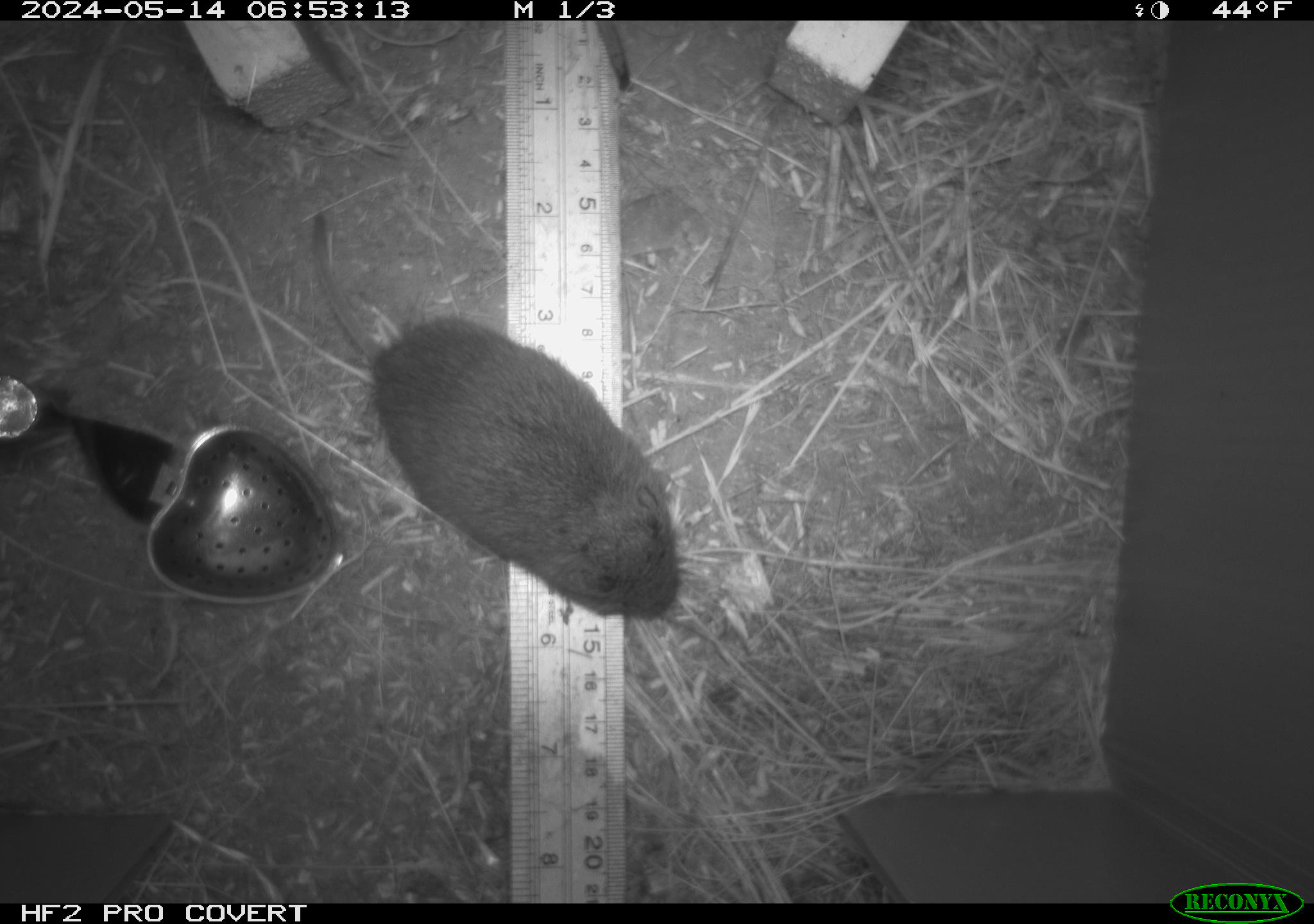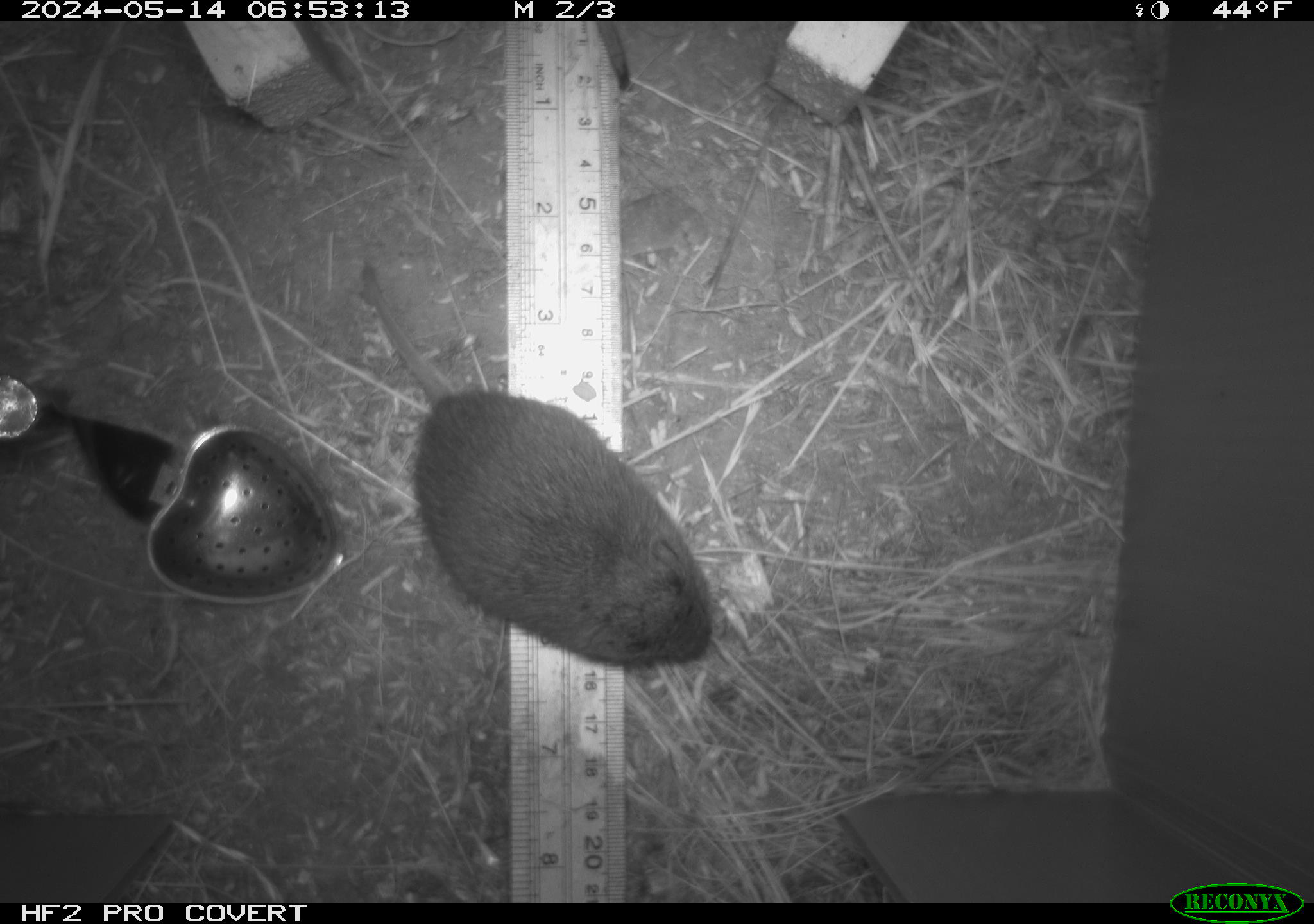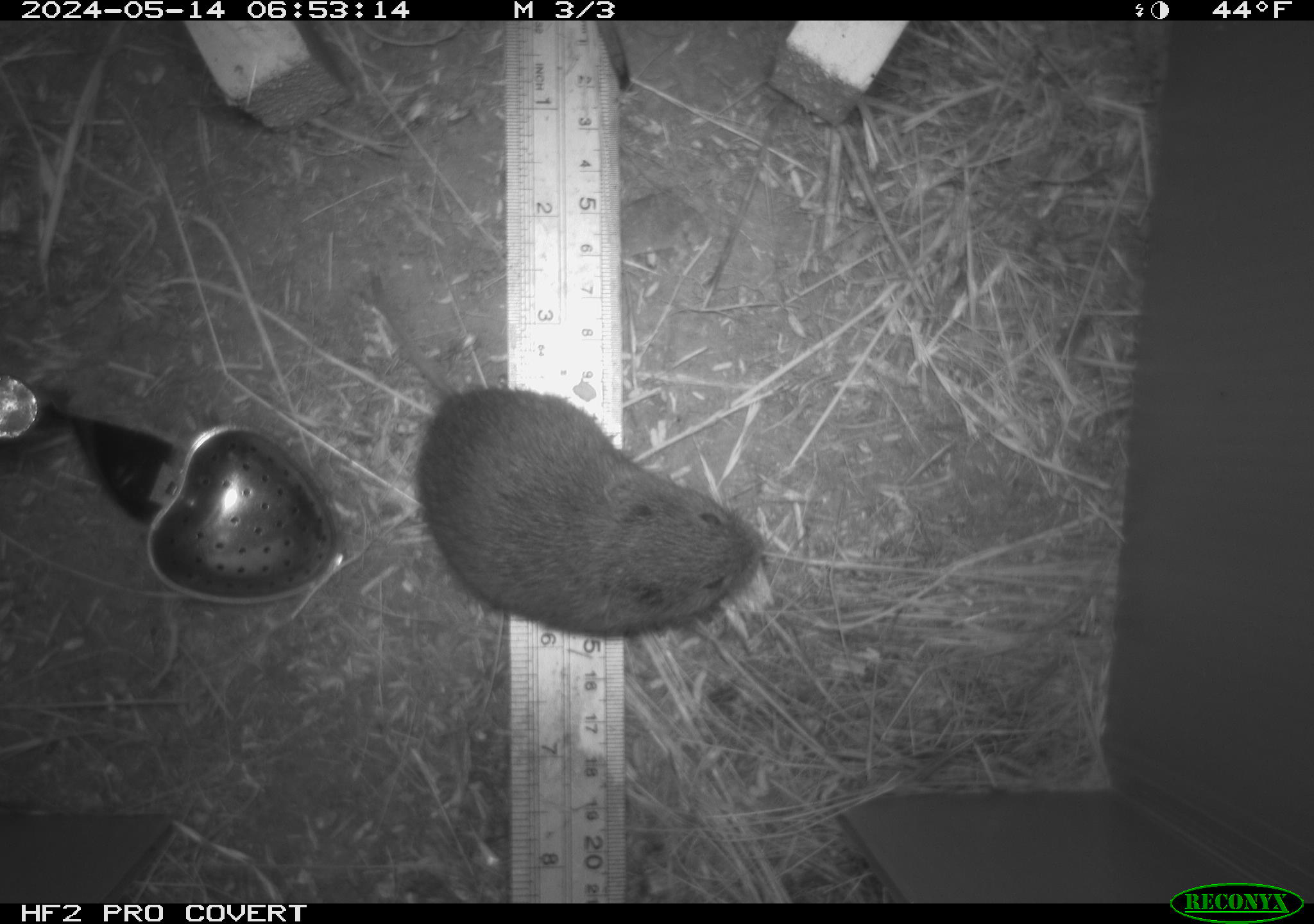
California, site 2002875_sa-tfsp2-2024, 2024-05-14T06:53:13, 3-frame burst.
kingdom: Animalia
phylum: Chordata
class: Mammalia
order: Rodentia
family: Cricetidae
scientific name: Arvicolinae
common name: voles, lemmings, and muskrats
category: arvicolinae subfamily